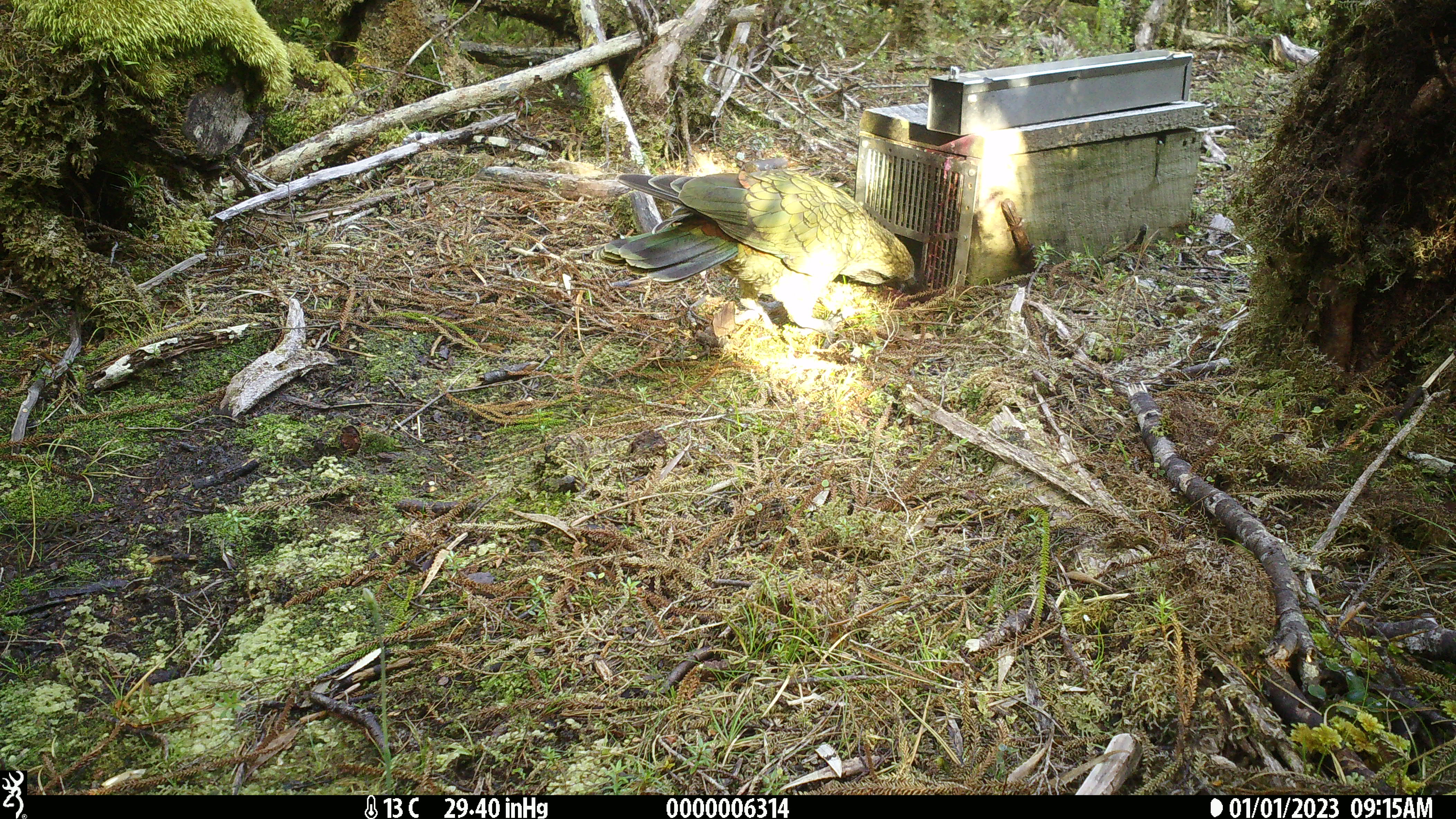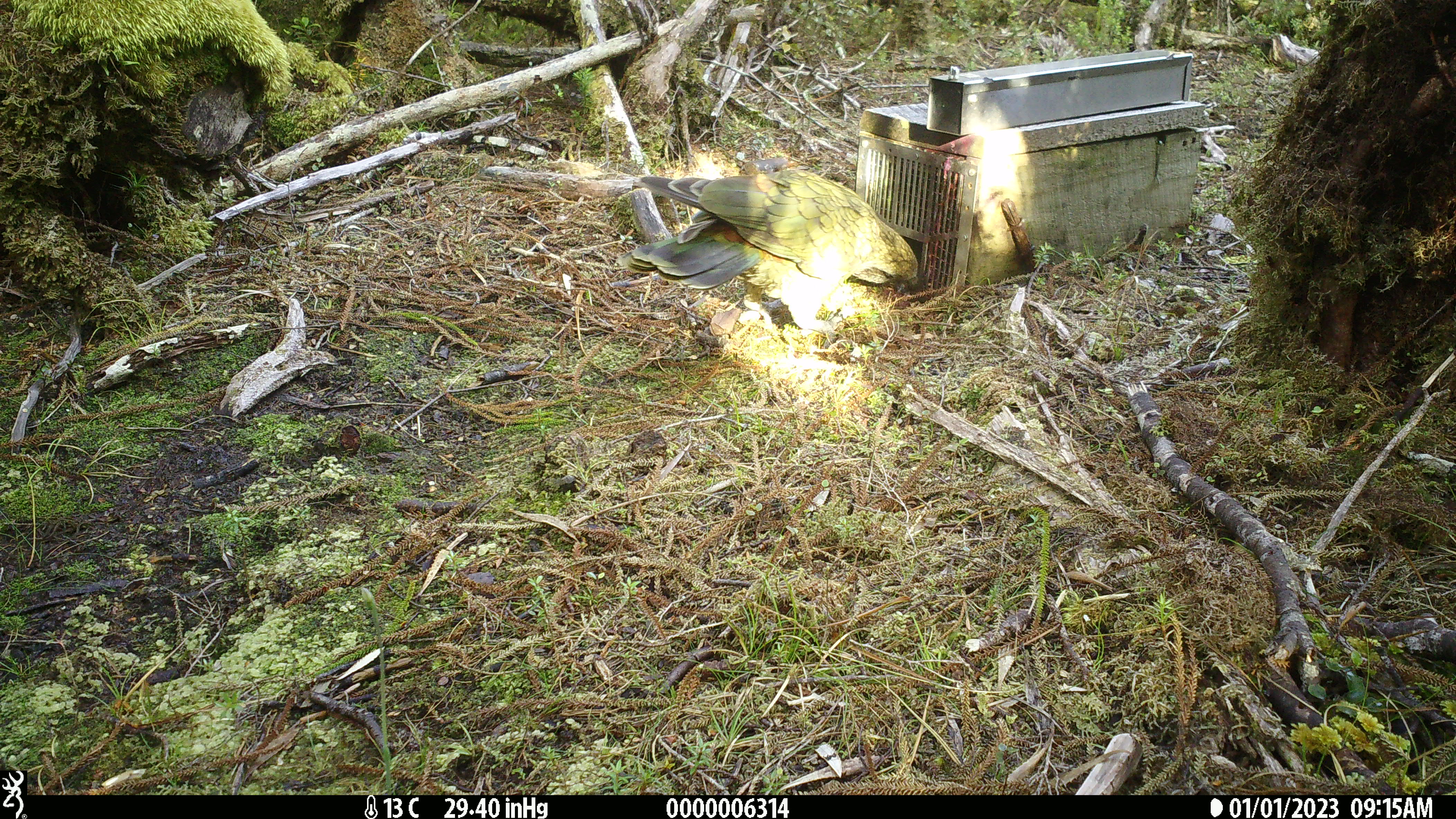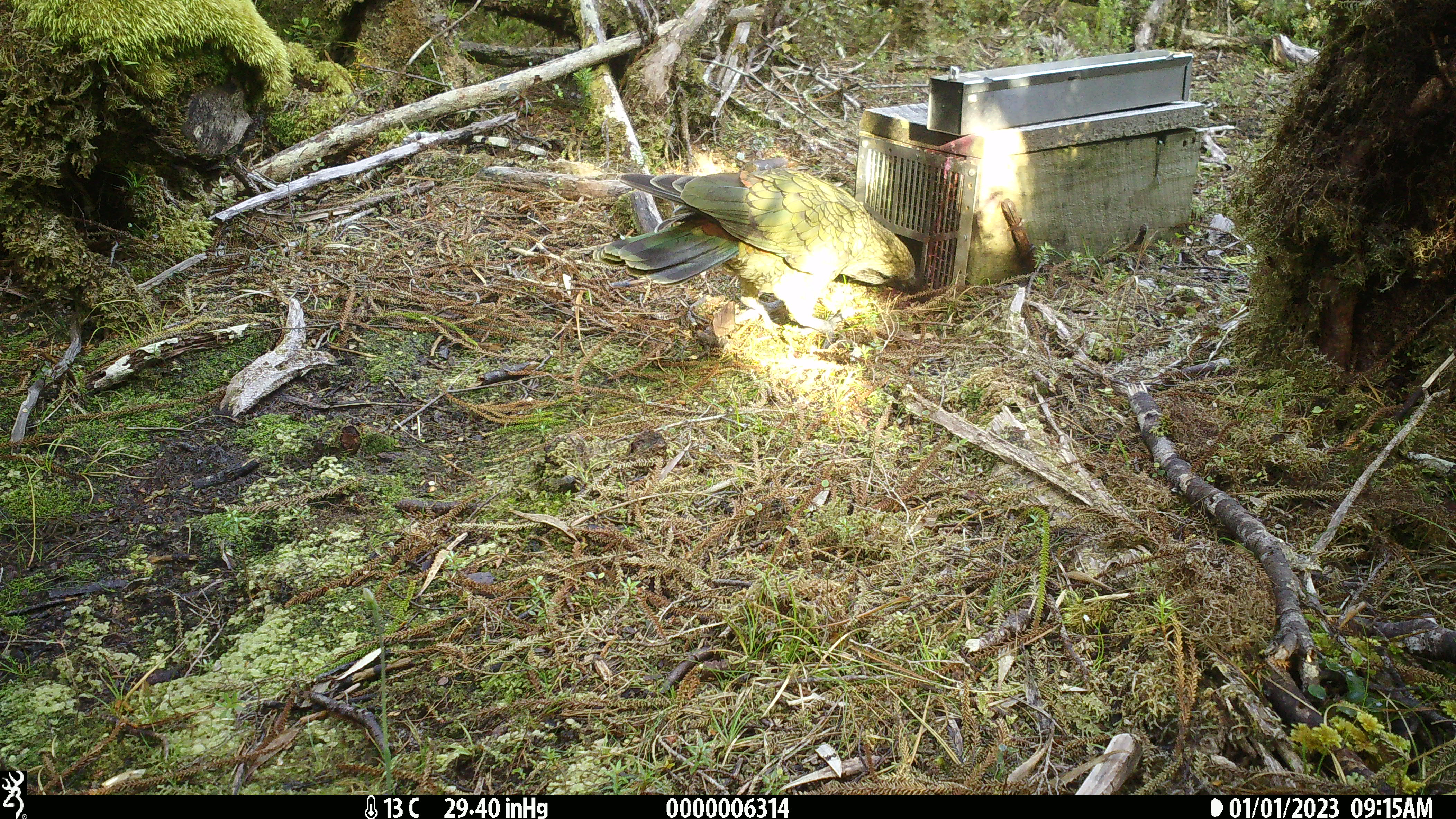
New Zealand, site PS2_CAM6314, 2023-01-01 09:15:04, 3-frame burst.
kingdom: Animalia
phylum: Chordata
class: Aves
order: Psittaciformes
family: Strigopidae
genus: Nestor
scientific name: Nestor notabilis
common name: kea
Kea (Nestor notabilis).